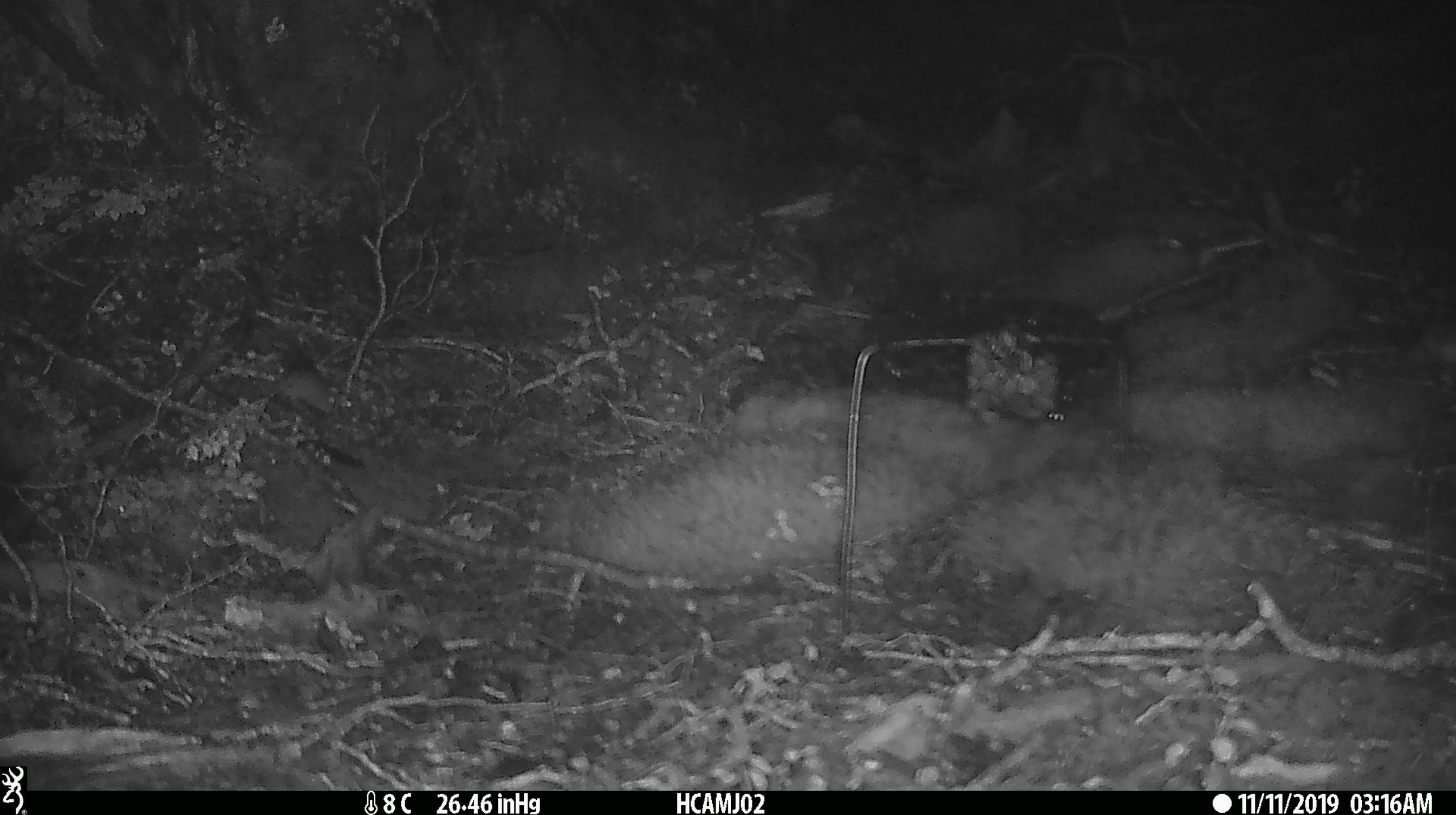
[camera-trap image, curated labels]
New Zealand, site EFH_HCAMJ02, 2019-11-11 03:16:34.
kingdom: Animalia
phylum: Chordata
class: Mammalia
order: Rodentia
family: Muridae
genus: Mus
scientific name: Mus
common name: mouse